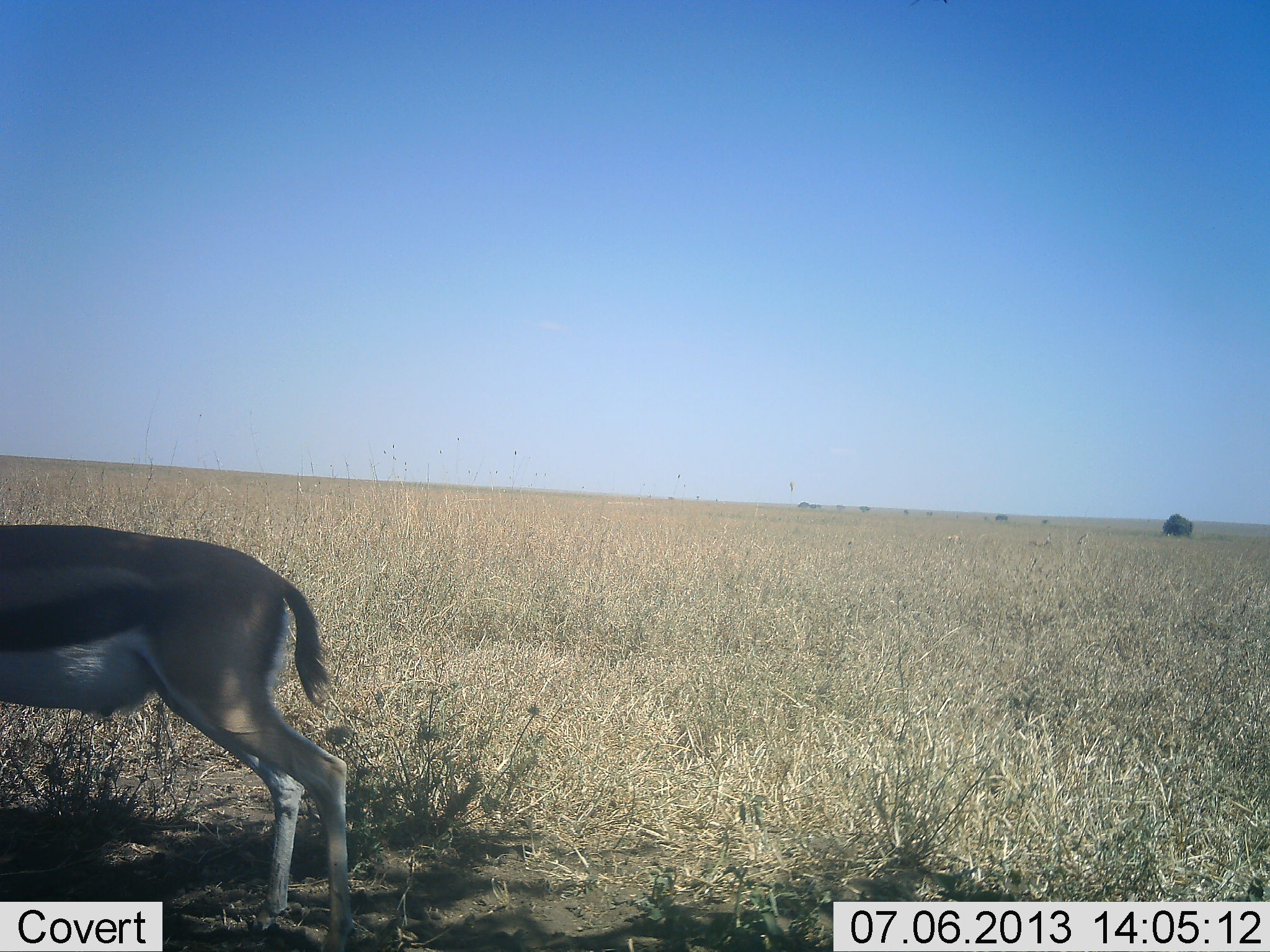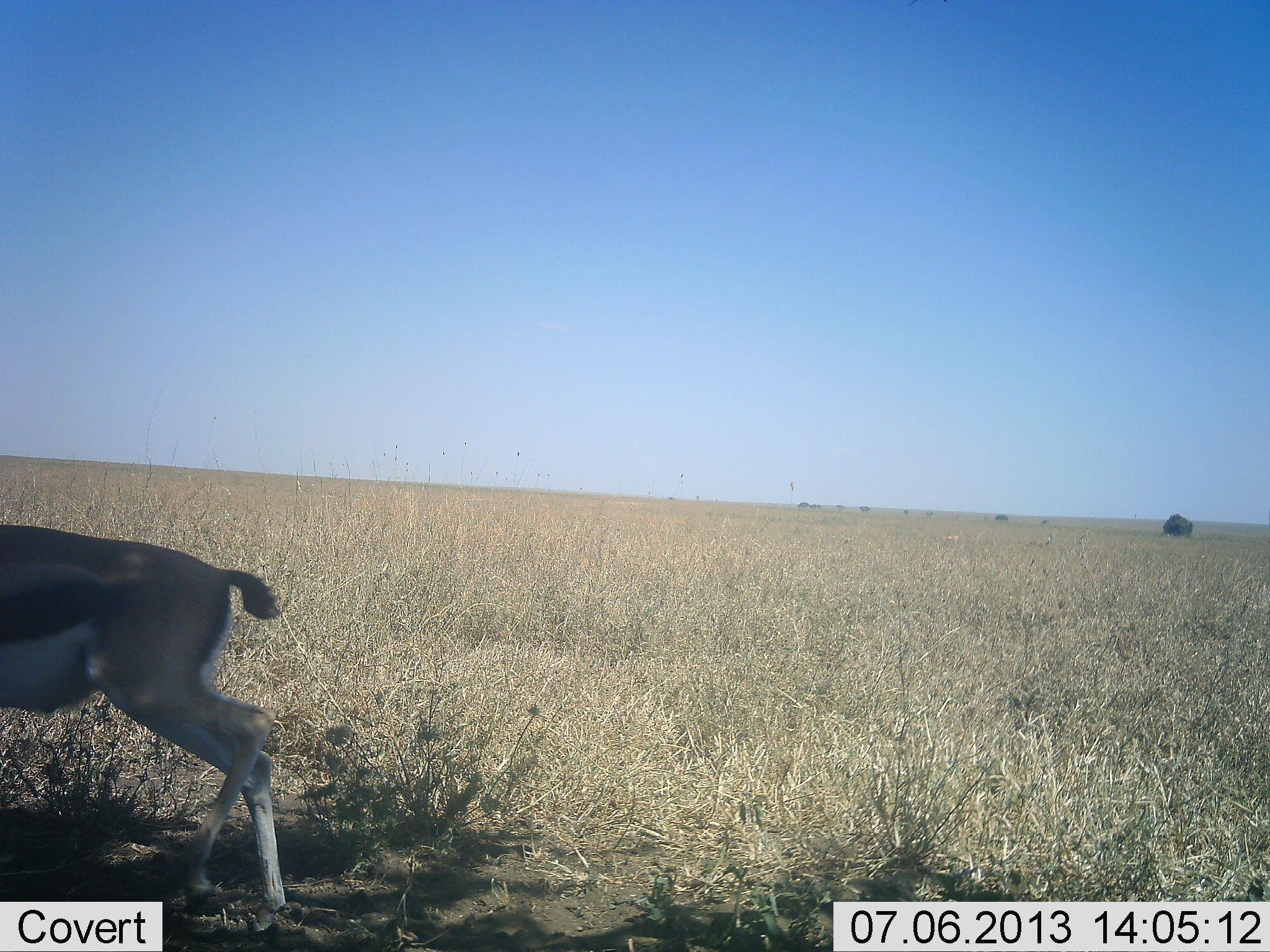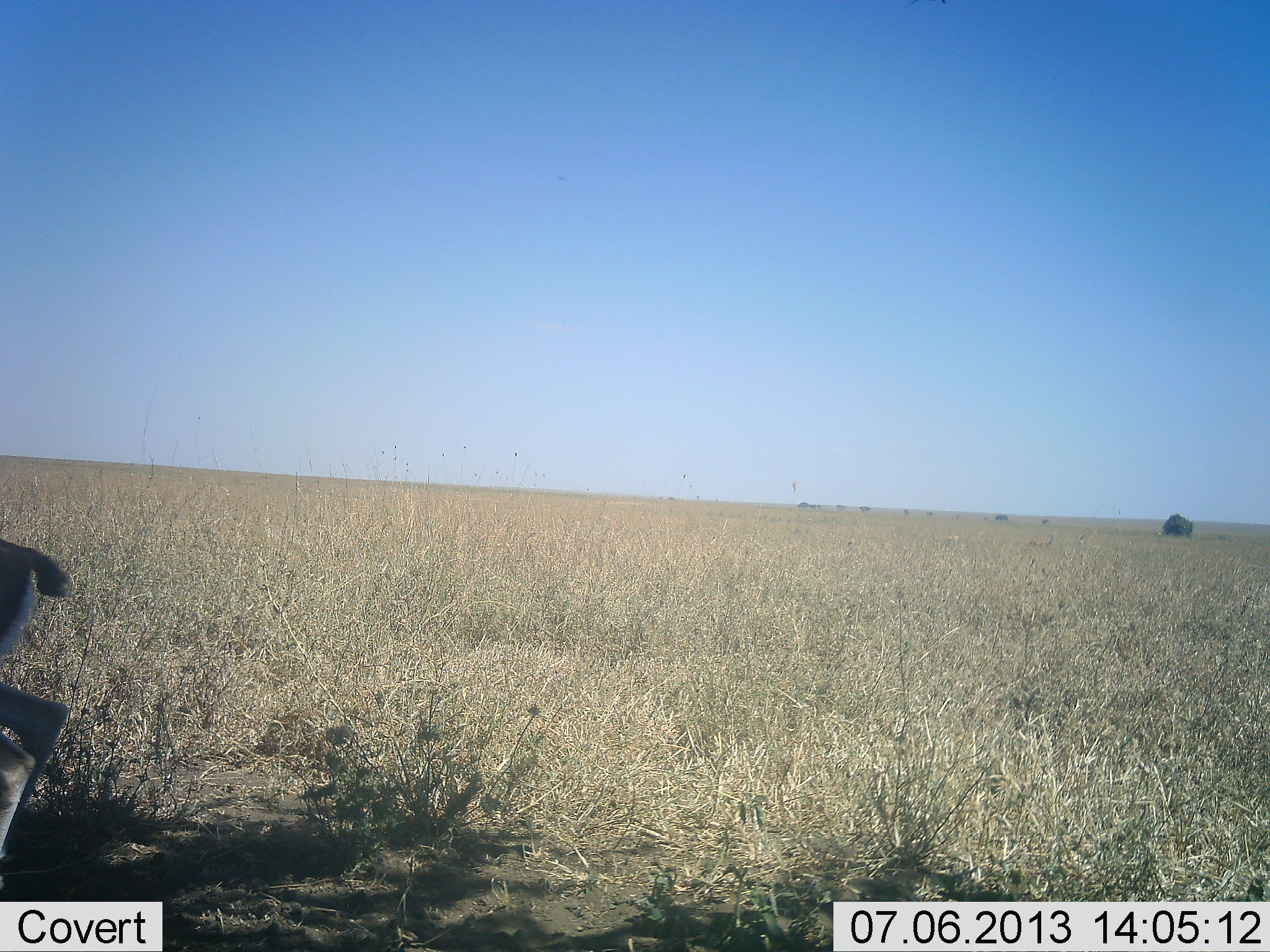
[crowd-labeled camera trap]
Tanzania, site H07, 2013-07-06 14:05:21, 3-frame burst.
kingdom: Animalia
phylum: Chordata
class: Mammalia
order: Artiodactyla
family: Bovidae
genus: Eudorcas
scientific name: Eudorcas thomsonii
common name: thomson's gazelle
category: gazellethomsons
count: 1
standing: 13%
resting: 0%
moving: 91%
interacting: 0%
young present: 0%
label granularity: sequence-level